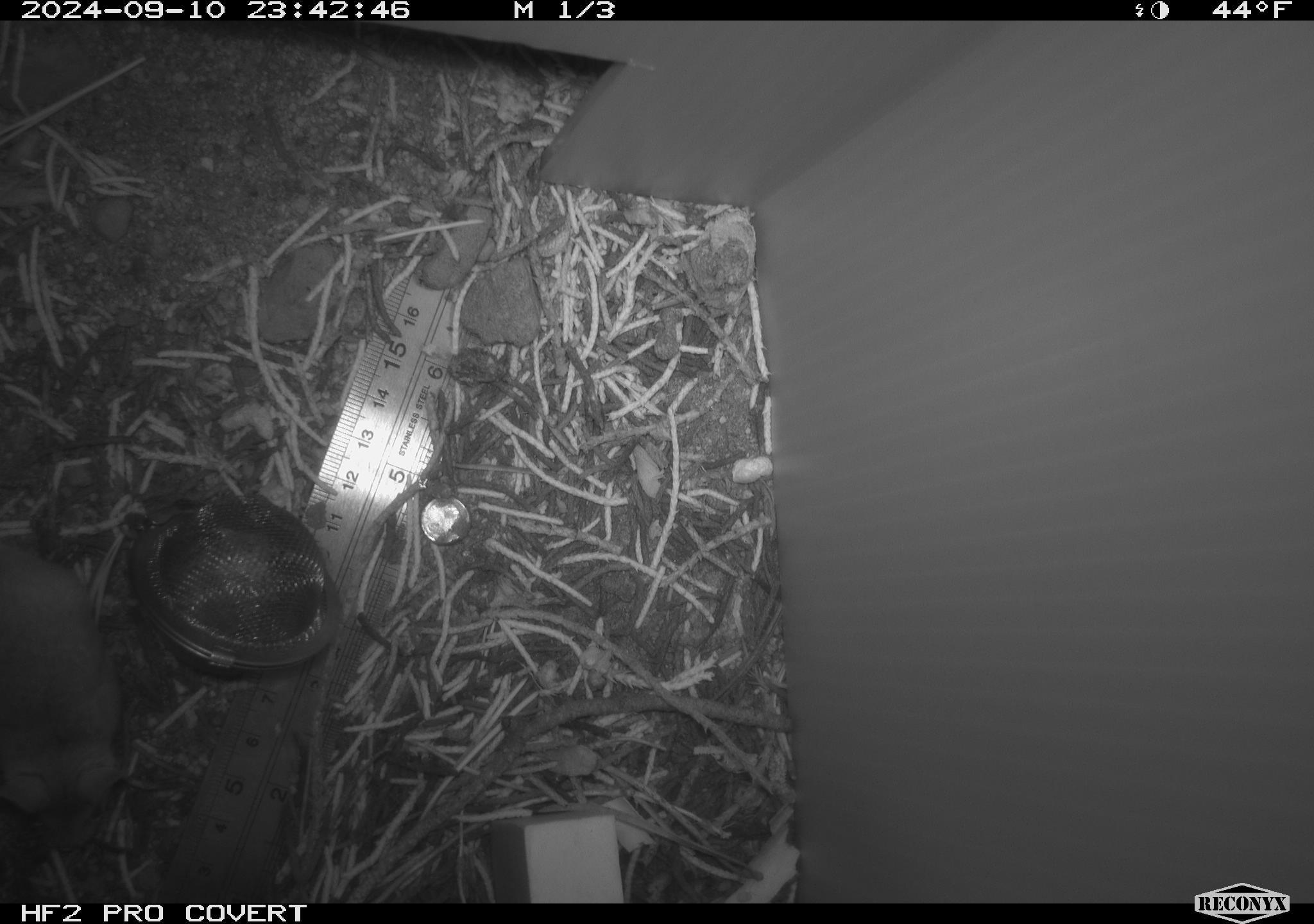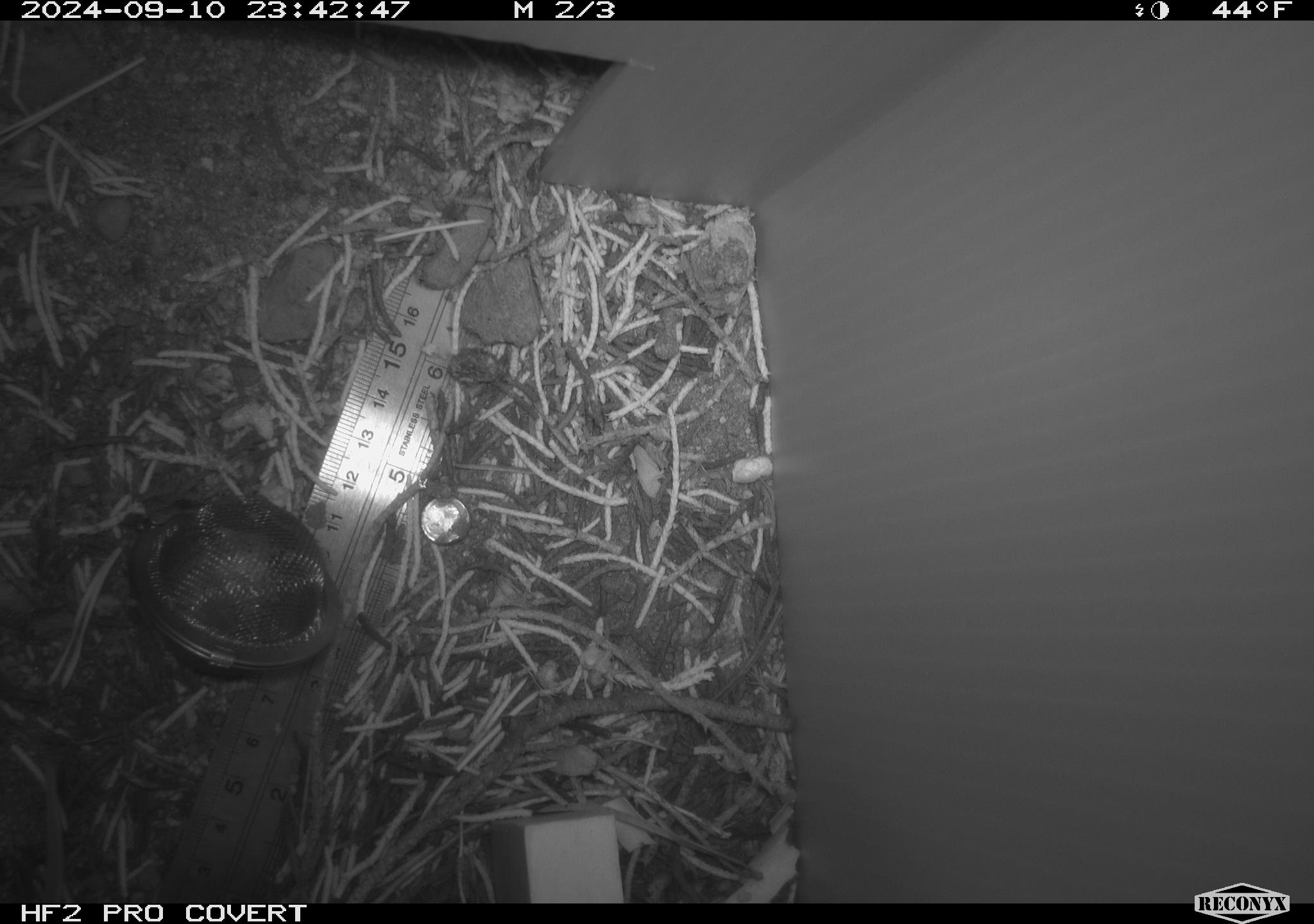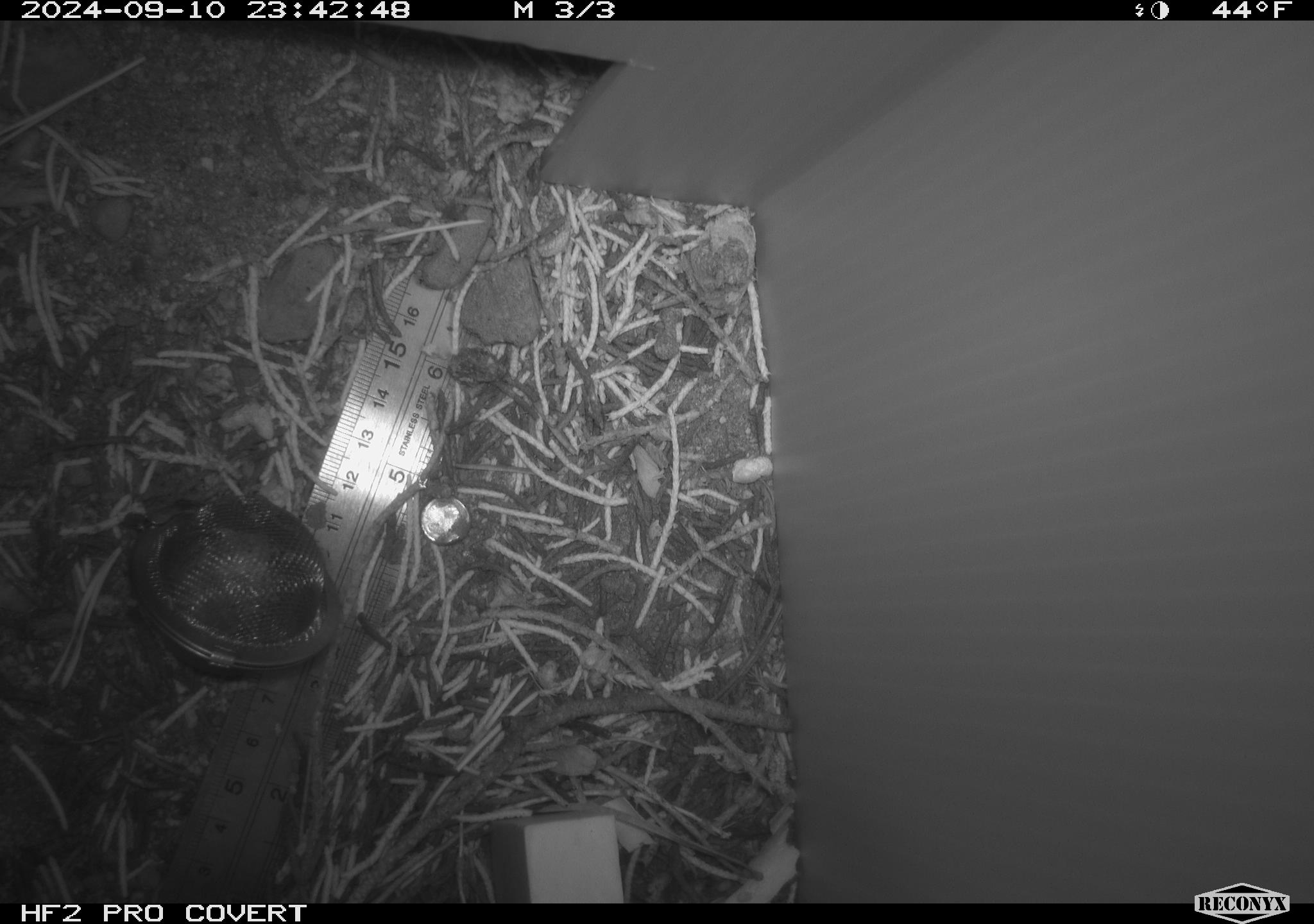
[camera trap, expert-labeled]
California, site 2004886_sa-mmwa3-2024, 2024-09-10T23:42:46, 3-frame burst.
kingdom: Animalia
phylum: Chordata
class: Mammalia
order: Rodentia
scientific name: Rodentia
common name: mouse species